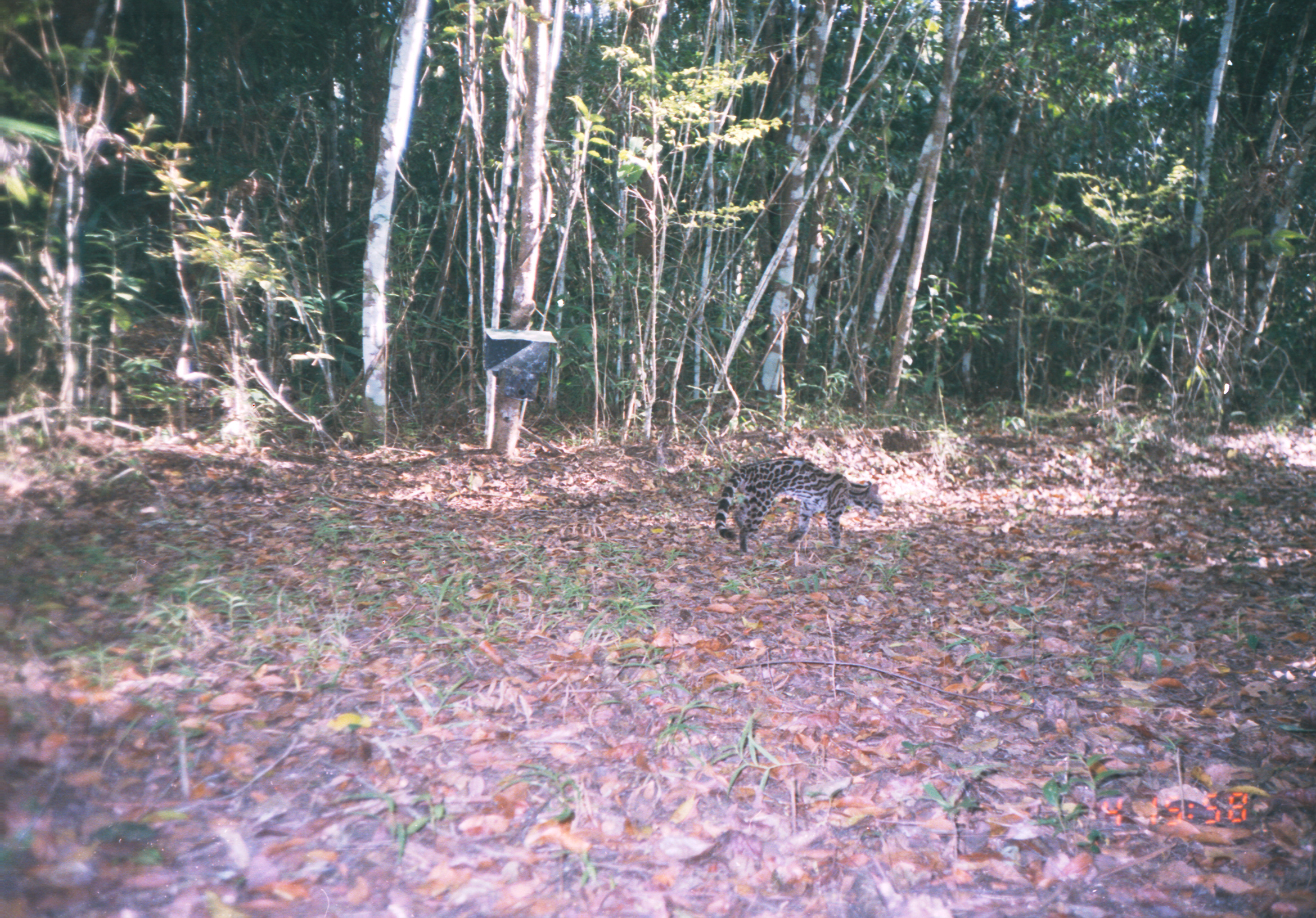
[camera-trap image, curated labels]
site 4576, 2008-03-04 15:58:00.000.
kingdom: Animalia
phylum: Chordata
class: Mammalia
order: Carnivora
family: Felidae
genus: Leopardus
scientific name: Leopardus wiedii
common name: margay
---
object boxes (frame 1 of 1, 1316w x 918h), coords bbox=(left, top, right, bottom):
leopardus wiedii: bbox=(714, 456, 886, 557)